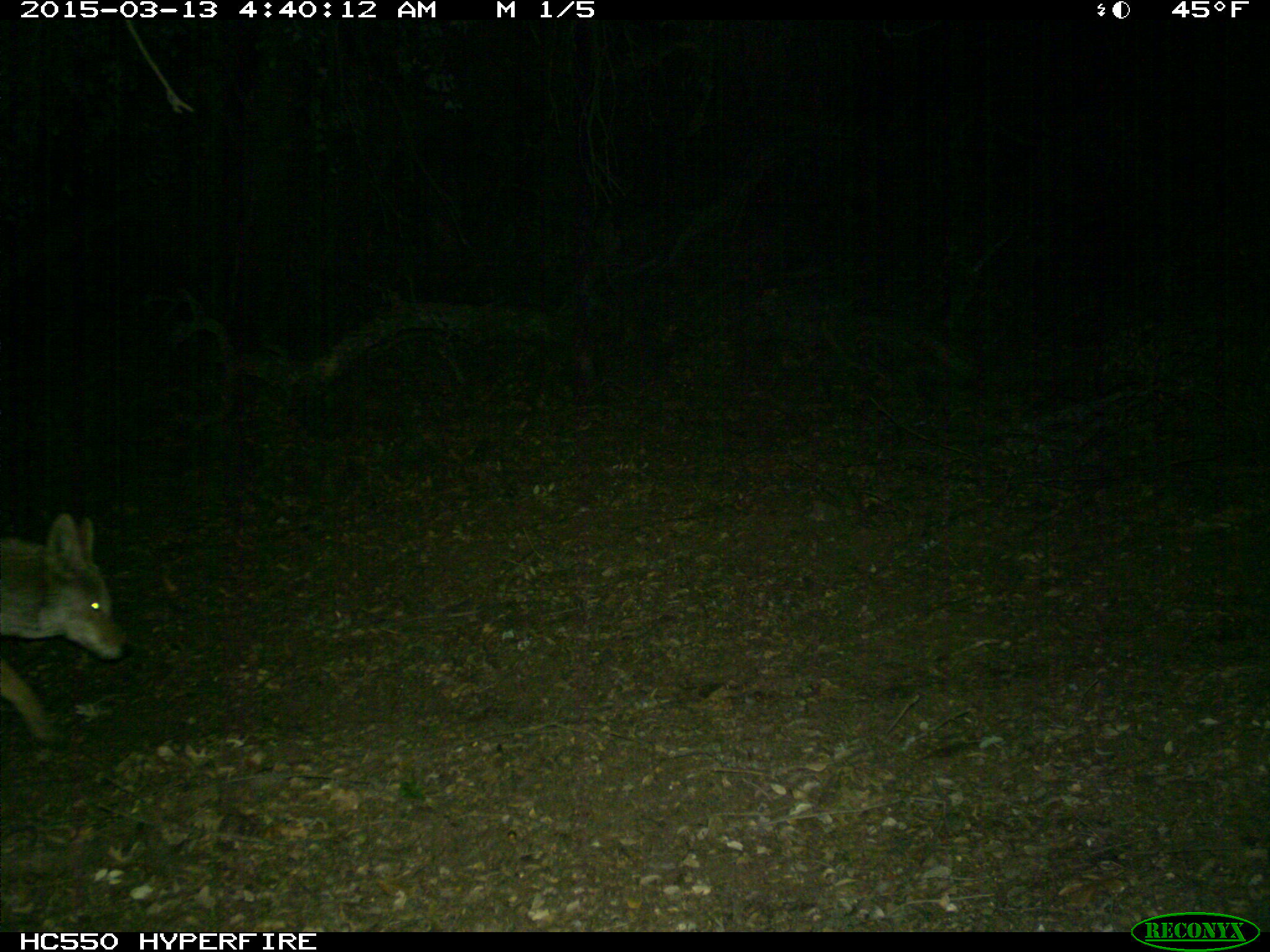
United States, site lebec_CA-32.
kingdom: Animalia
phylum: Chordata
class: Mammalia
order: Carnivora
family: Canidae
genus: Canis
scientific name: Canis latrans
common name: coyote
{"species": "Canis latrans (coyote)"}